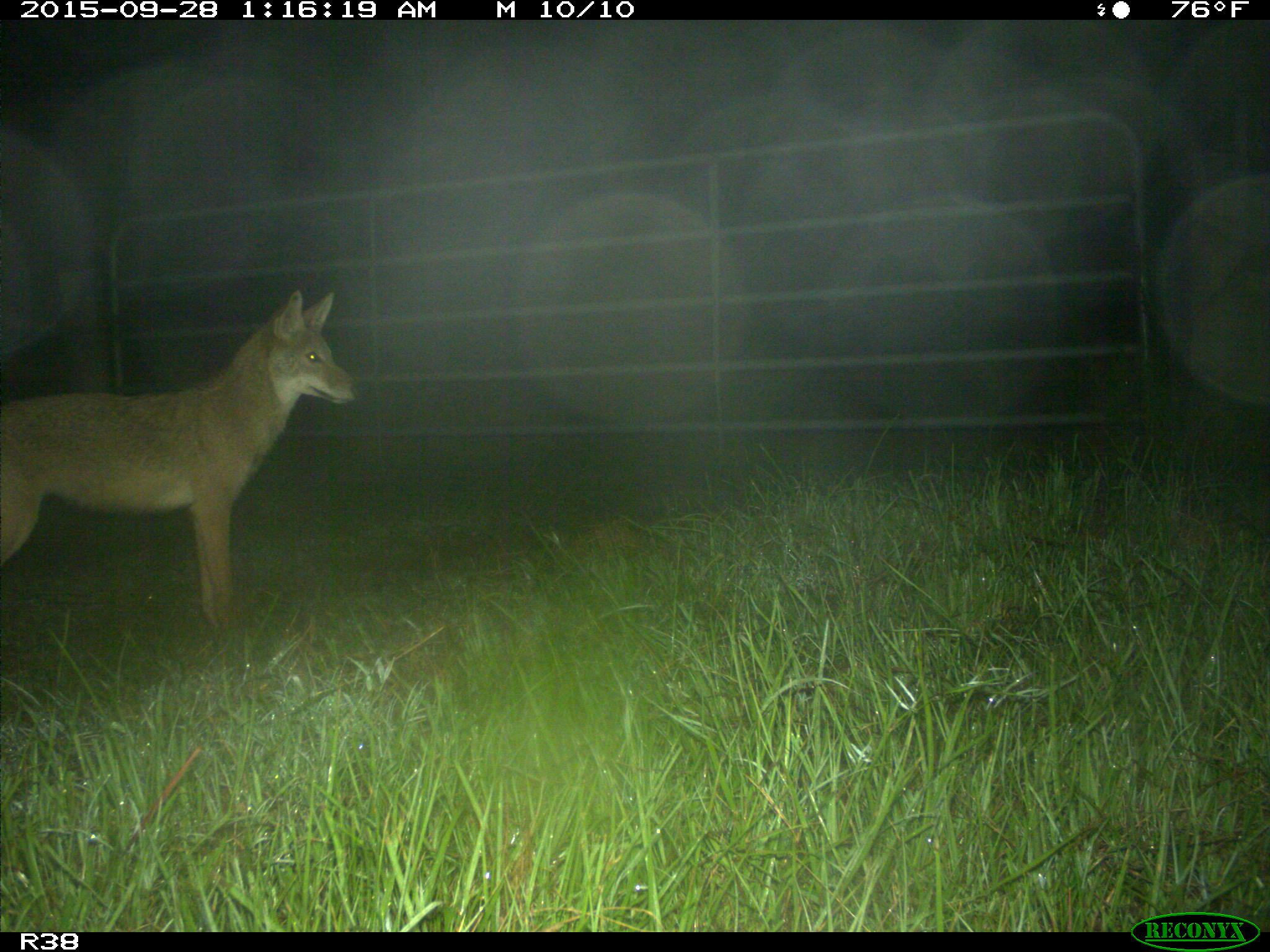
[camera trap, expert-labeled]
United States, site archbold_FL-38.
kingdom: Animalia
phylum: Chordata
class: Mammalia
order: Carnivora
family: Canidae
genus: Canis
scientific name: Canis latrans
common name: coyote